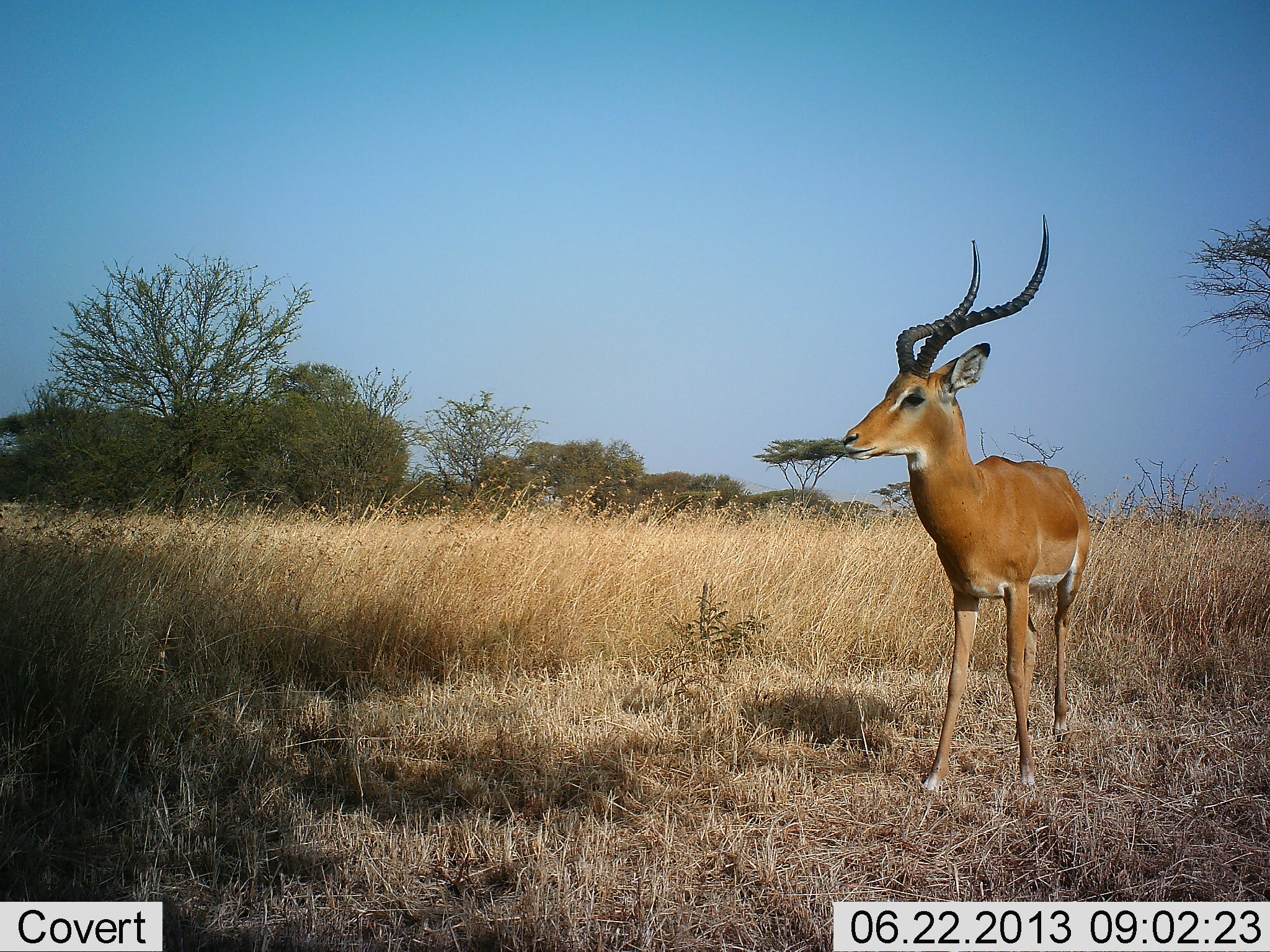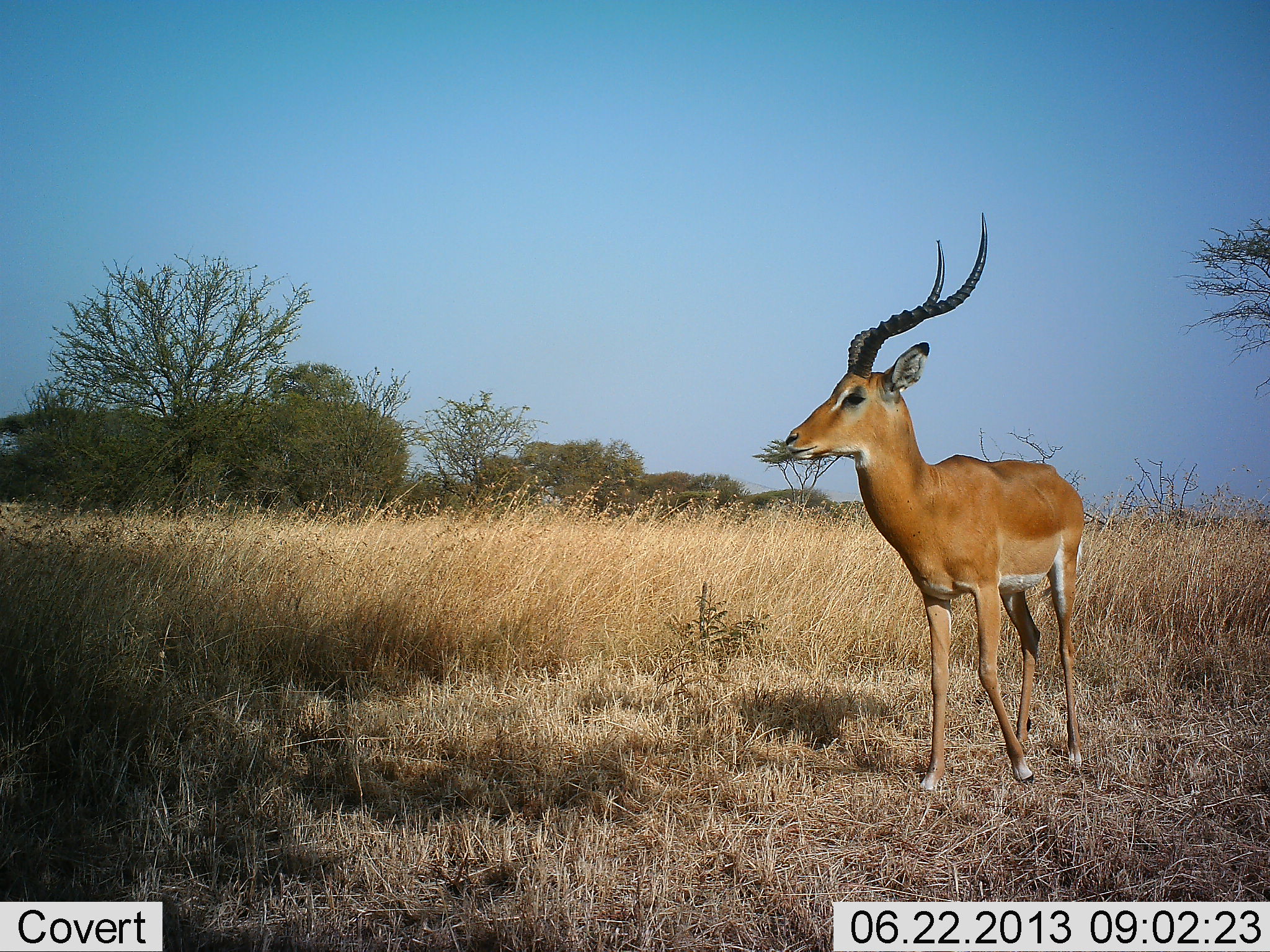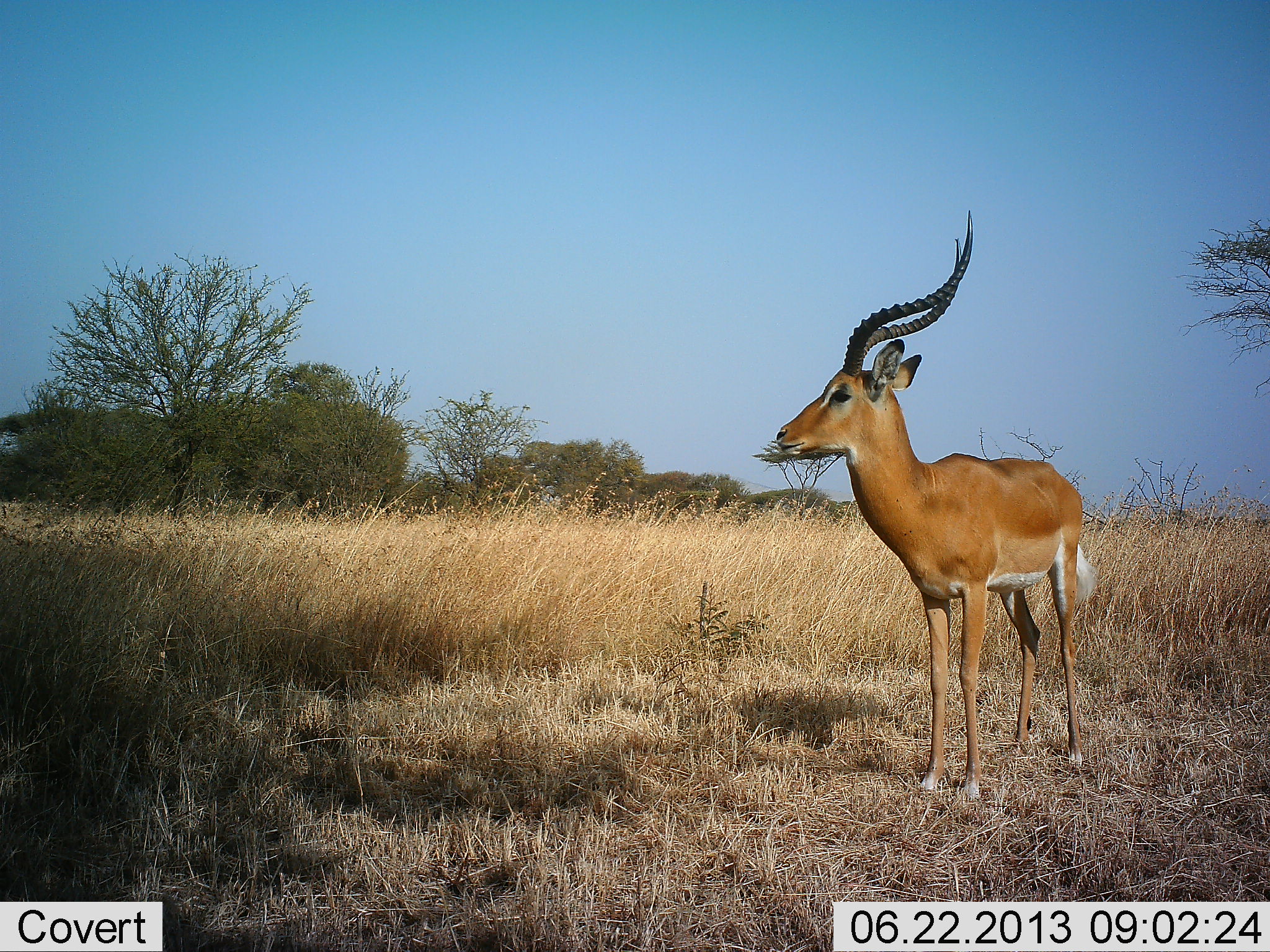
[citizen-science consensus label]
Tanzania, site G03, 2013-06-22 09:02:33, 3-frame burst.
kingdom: Animalia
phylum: Chordata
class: Mammalia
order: Artiodactyla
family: Bovidae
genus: Aepyceros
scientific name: Aepyceros melampus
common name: impala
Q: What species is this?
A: Impala (Aepyceros melampus).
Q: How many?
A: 1.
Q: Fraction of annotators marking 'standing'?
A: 60%.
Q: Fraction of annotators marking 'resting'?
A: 0%.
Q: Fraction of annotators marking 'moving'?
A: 40%.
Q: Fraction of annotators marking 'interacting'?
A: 0%.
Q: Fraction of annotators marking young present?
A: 0%.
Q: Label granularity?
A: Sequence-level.